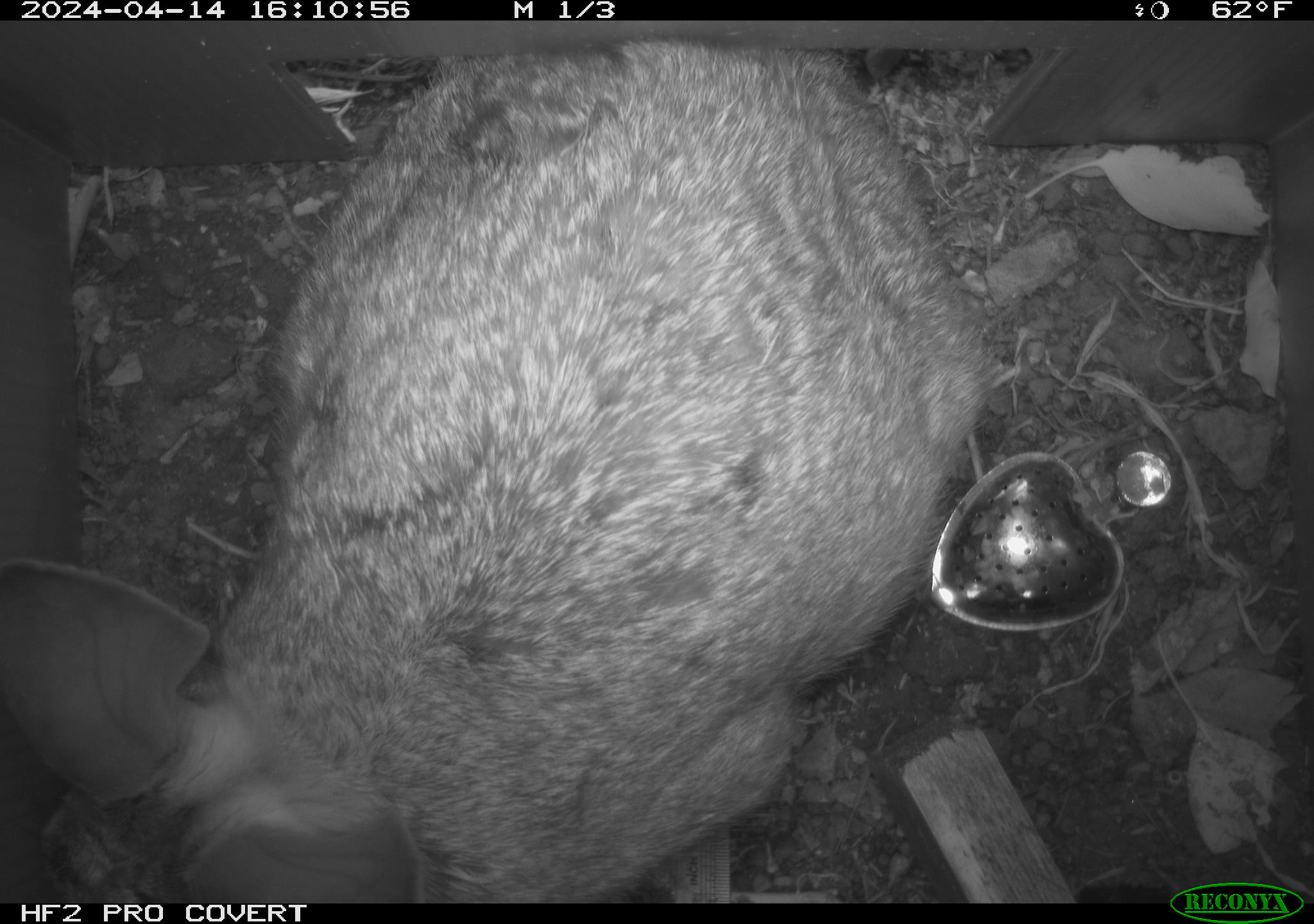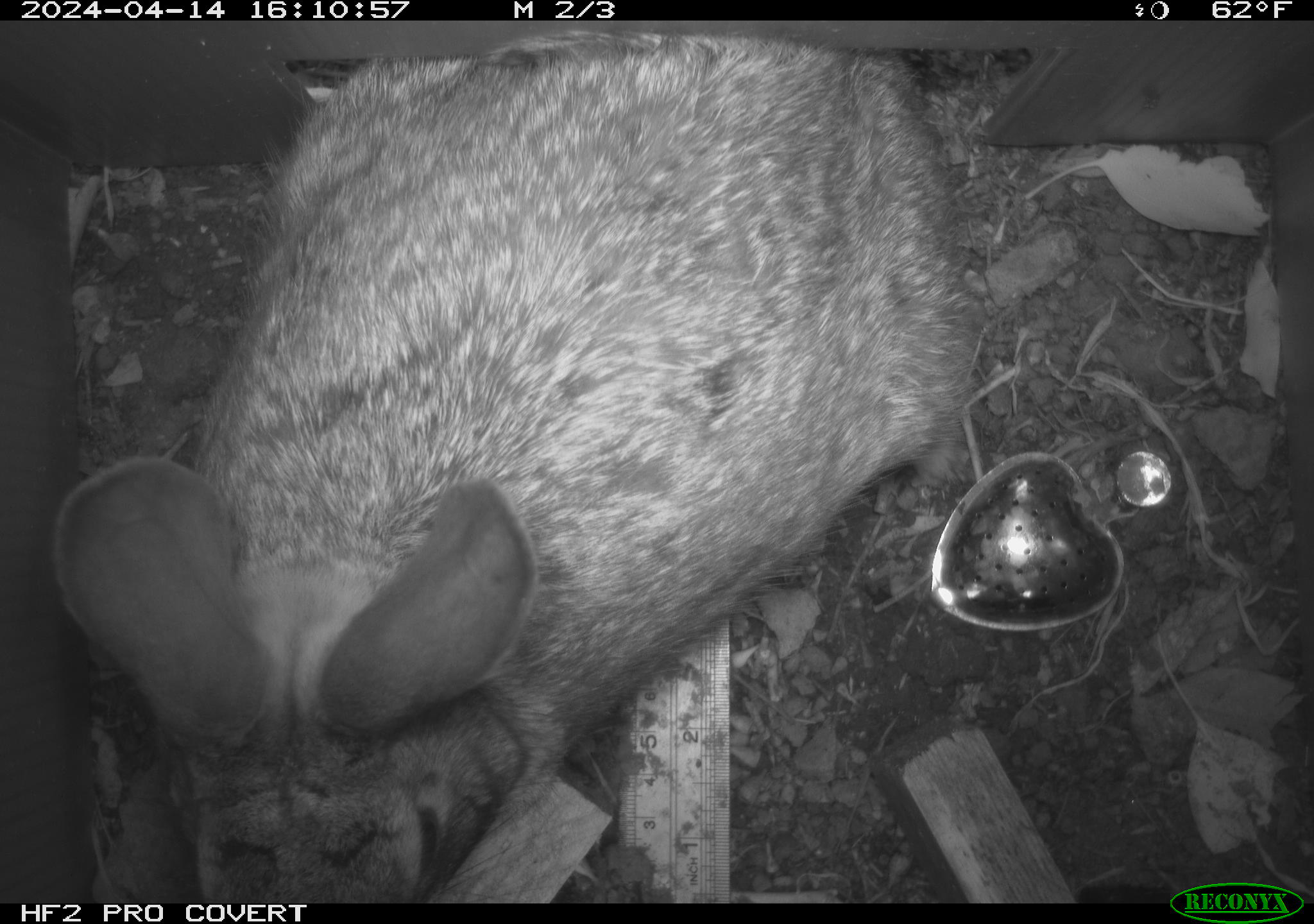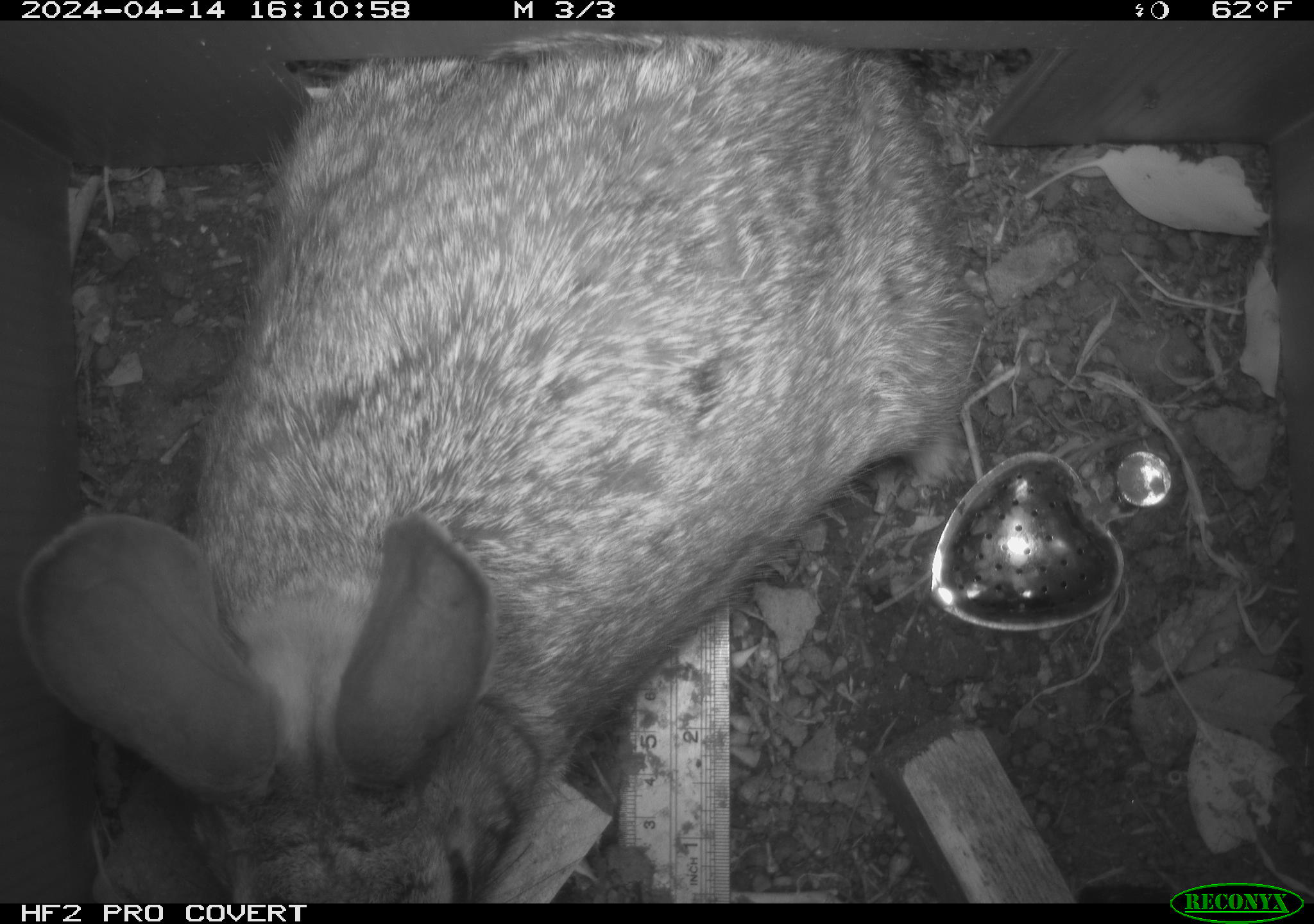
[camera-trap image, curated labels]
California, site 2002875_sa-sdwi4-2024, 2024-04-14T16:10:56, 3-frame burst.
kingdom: Animalia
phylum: Chordata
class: Mammalia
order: Lagomorpha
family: Leporidae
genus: Lepus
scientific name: Lepus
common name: hares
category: lepus species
Lepus species (hares) (Lepus).